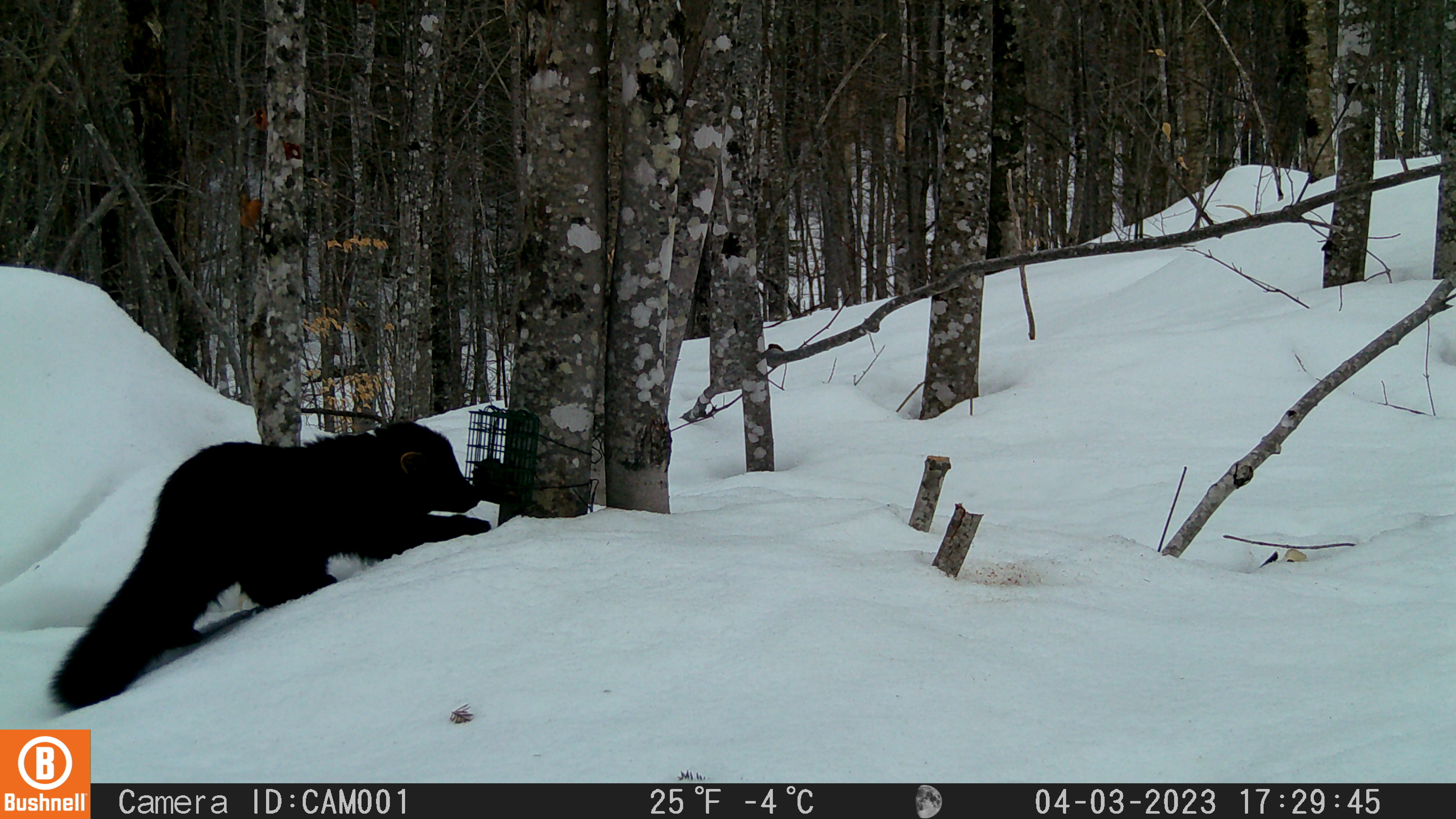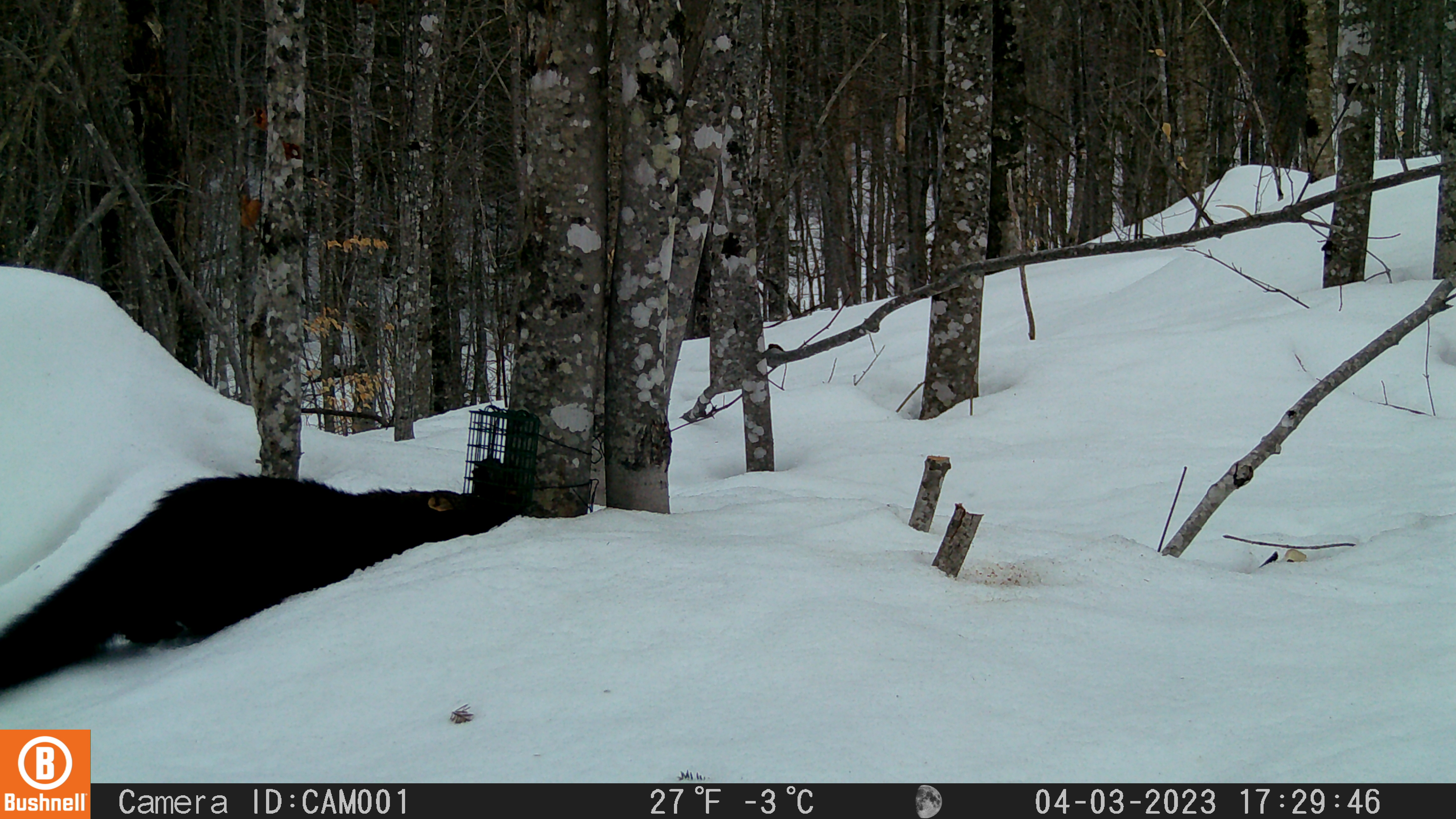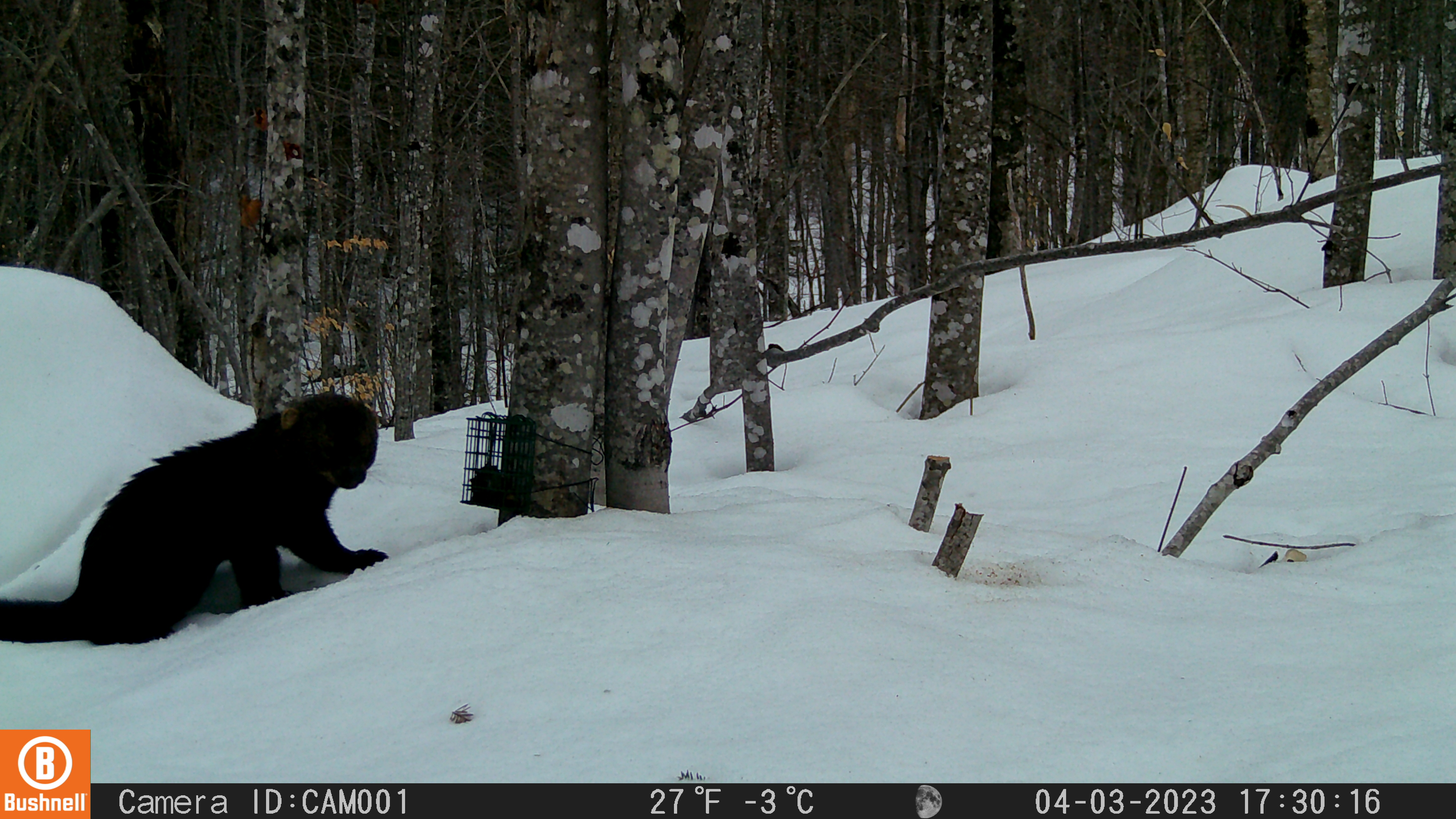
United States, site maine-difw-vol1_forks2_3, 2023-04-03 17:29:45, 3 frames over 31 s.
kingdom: Animalia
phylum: Chordata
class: Mammalia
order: Carnivora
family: Mustelidae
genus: Pekania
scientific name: Pekania pennanti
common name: fisher